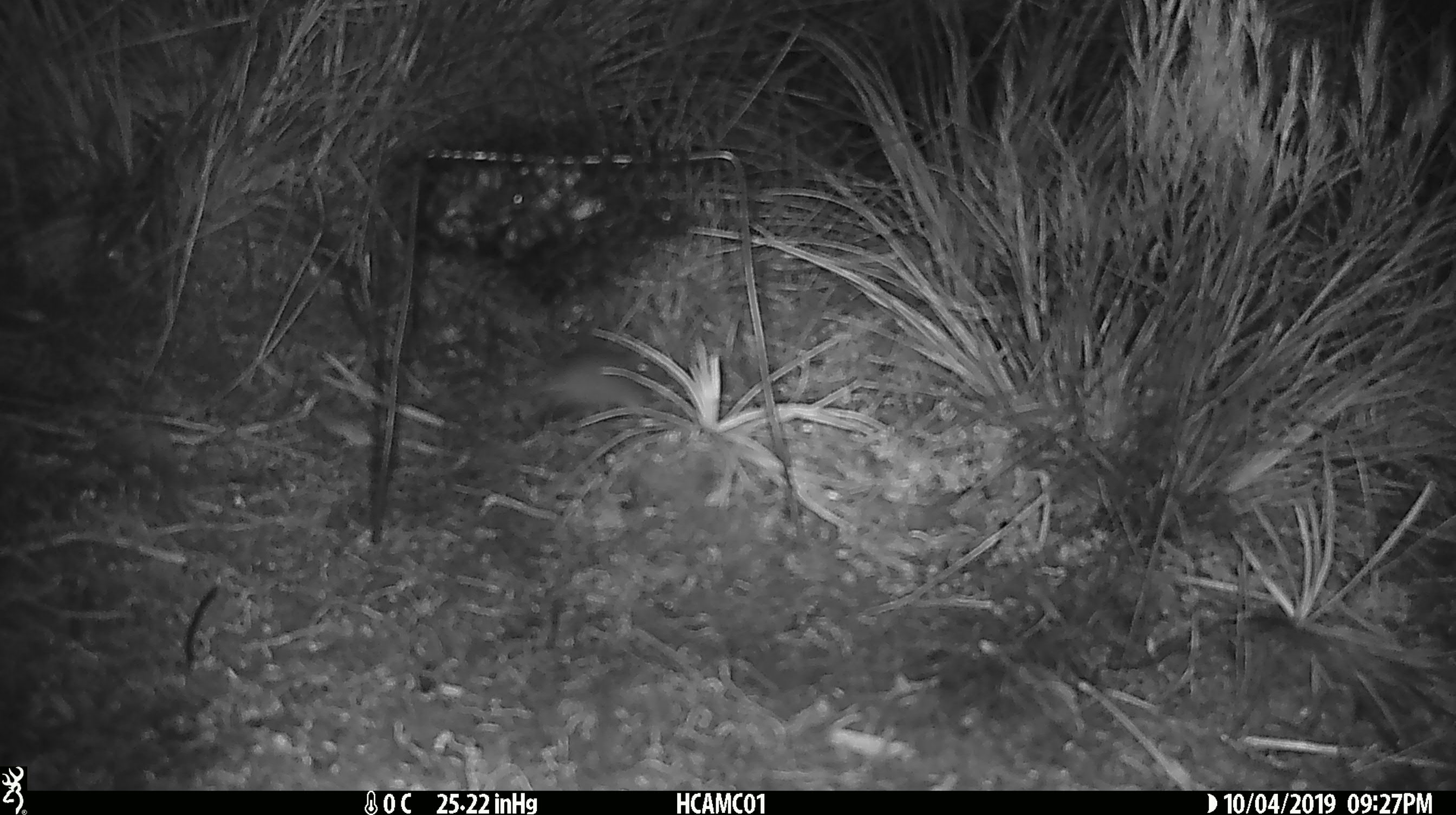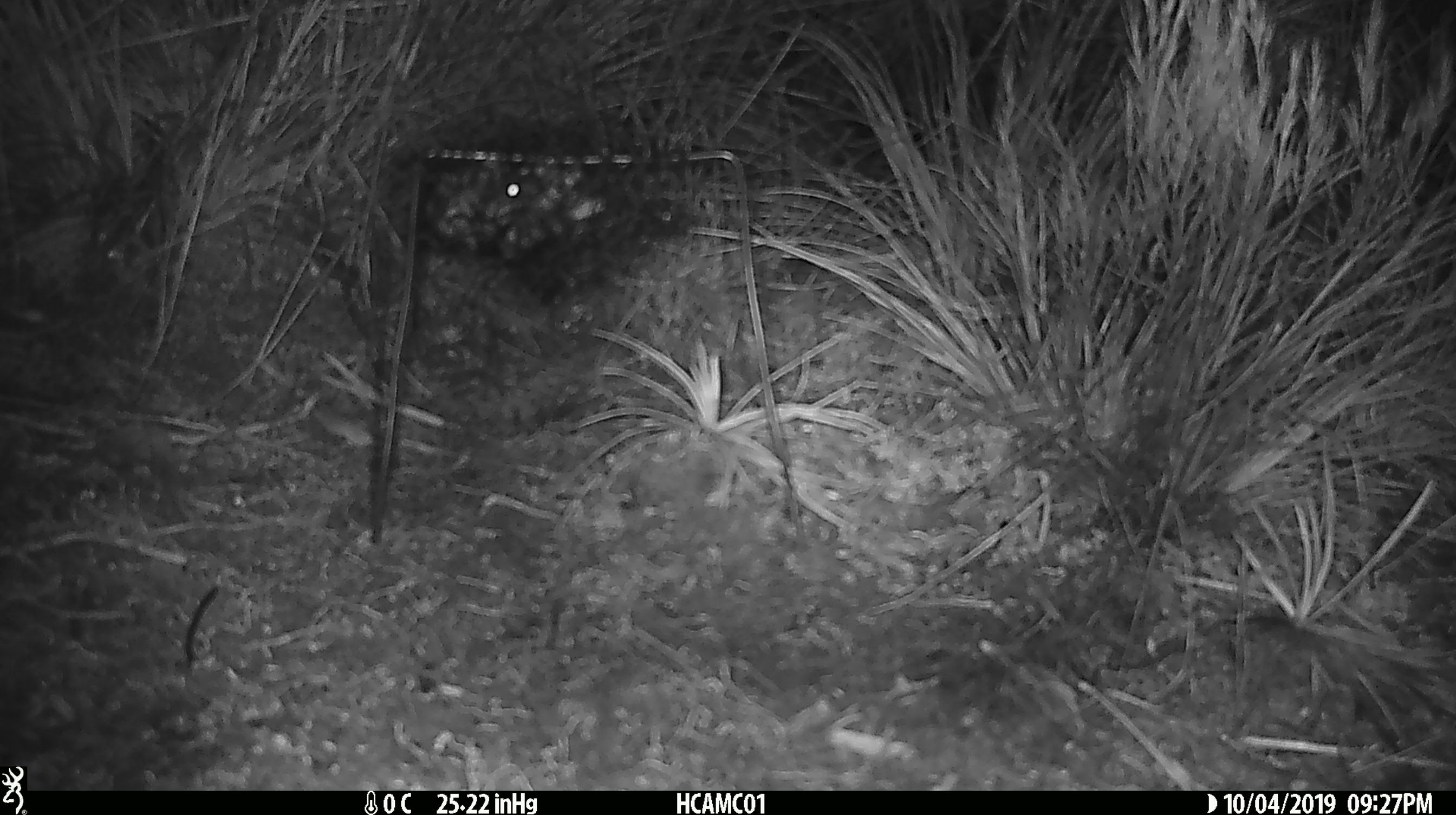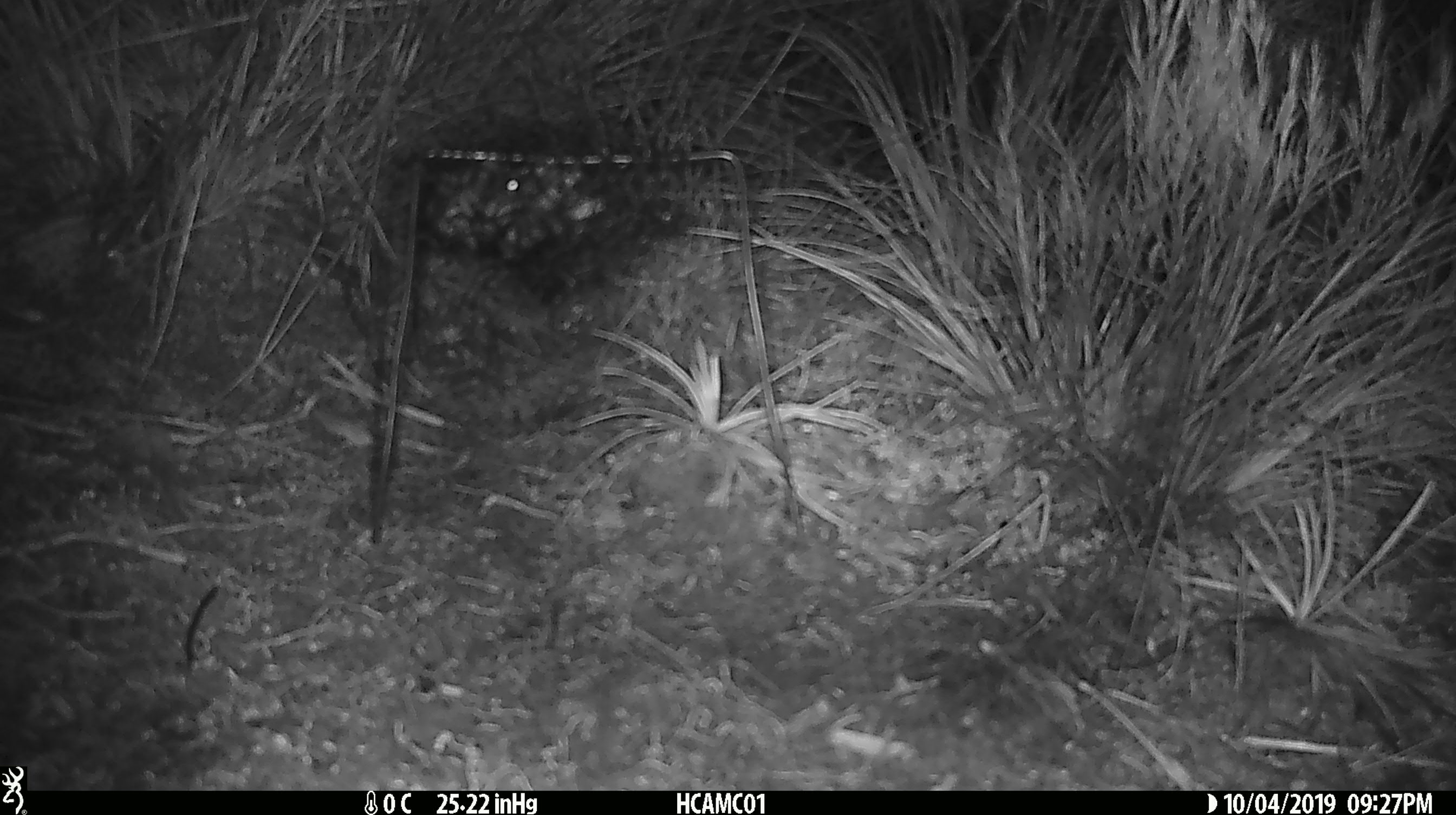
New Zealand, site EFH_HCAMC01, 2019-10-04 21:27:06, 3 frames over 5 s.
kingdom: Animalia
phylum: Chordata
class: Mammalia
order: Rodentia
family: Muridae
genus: Mus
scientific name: Mus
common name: mouse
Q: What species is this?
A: Mouse (Mus).